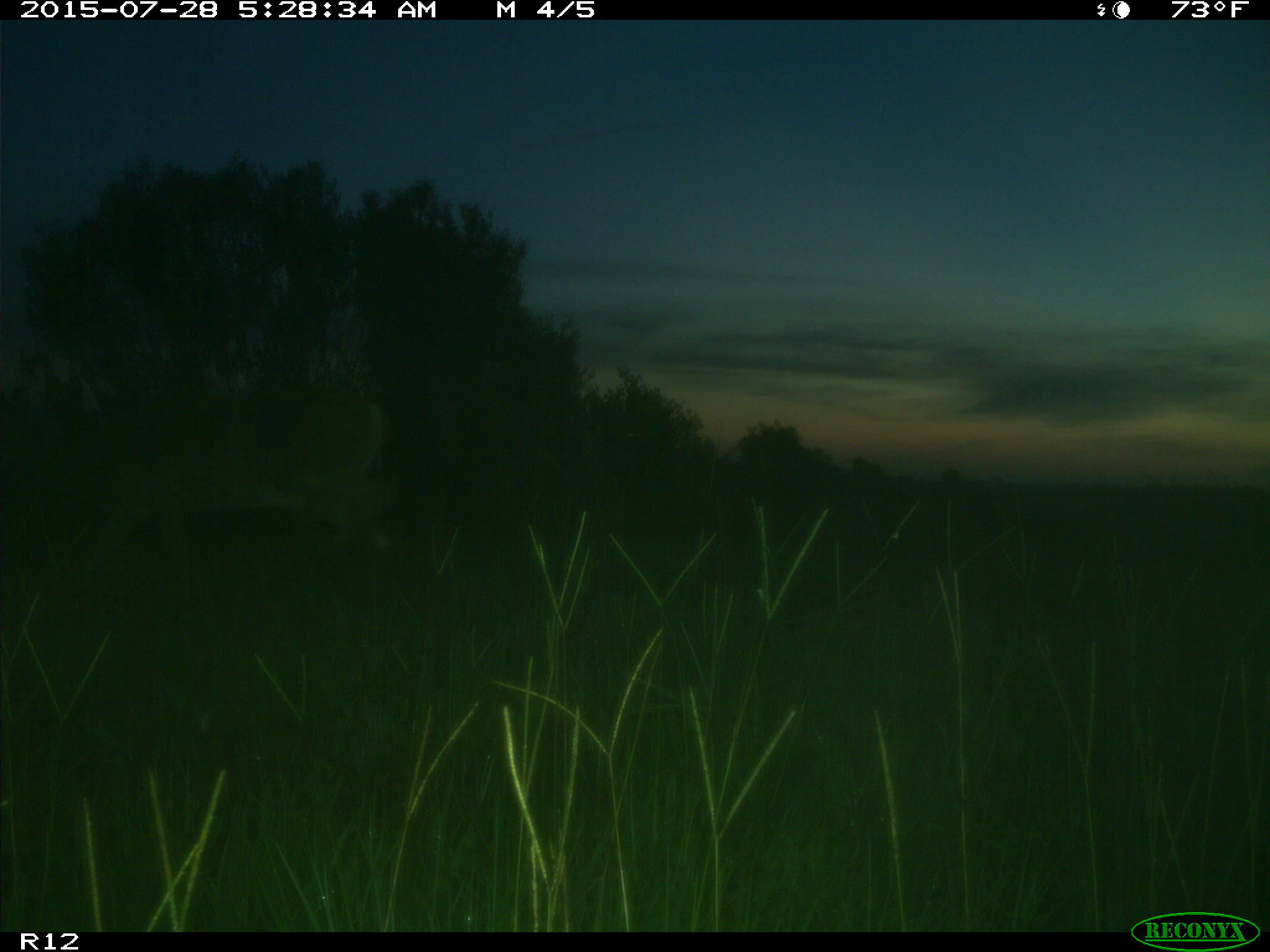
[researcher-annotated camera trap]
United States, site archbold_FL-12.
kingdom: Animalia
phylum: Chordata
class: Mammalia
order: Artiodactyla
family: Cervidae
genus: Odocoileus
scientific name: Odocoileus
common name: deer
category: unidentified deer